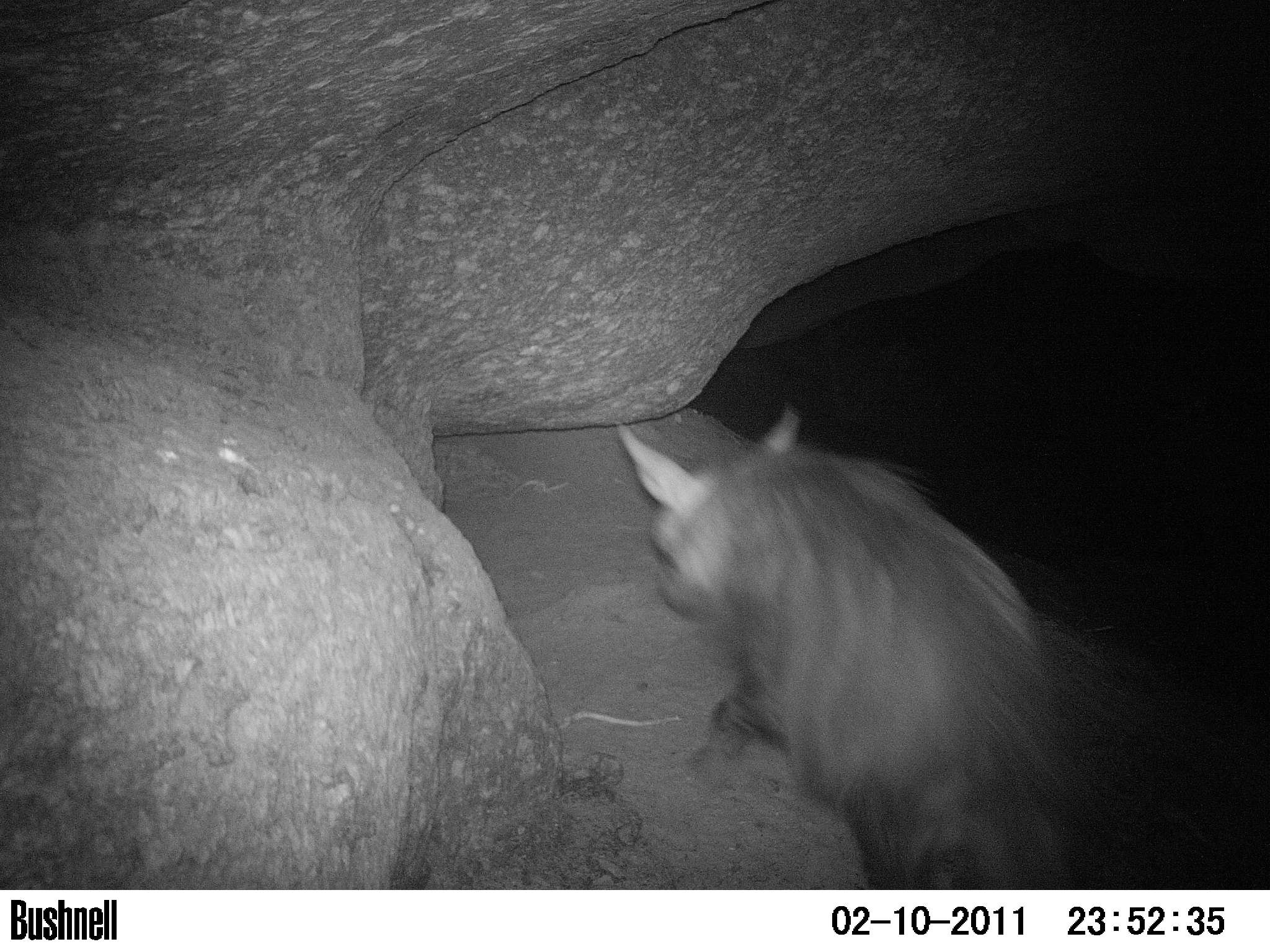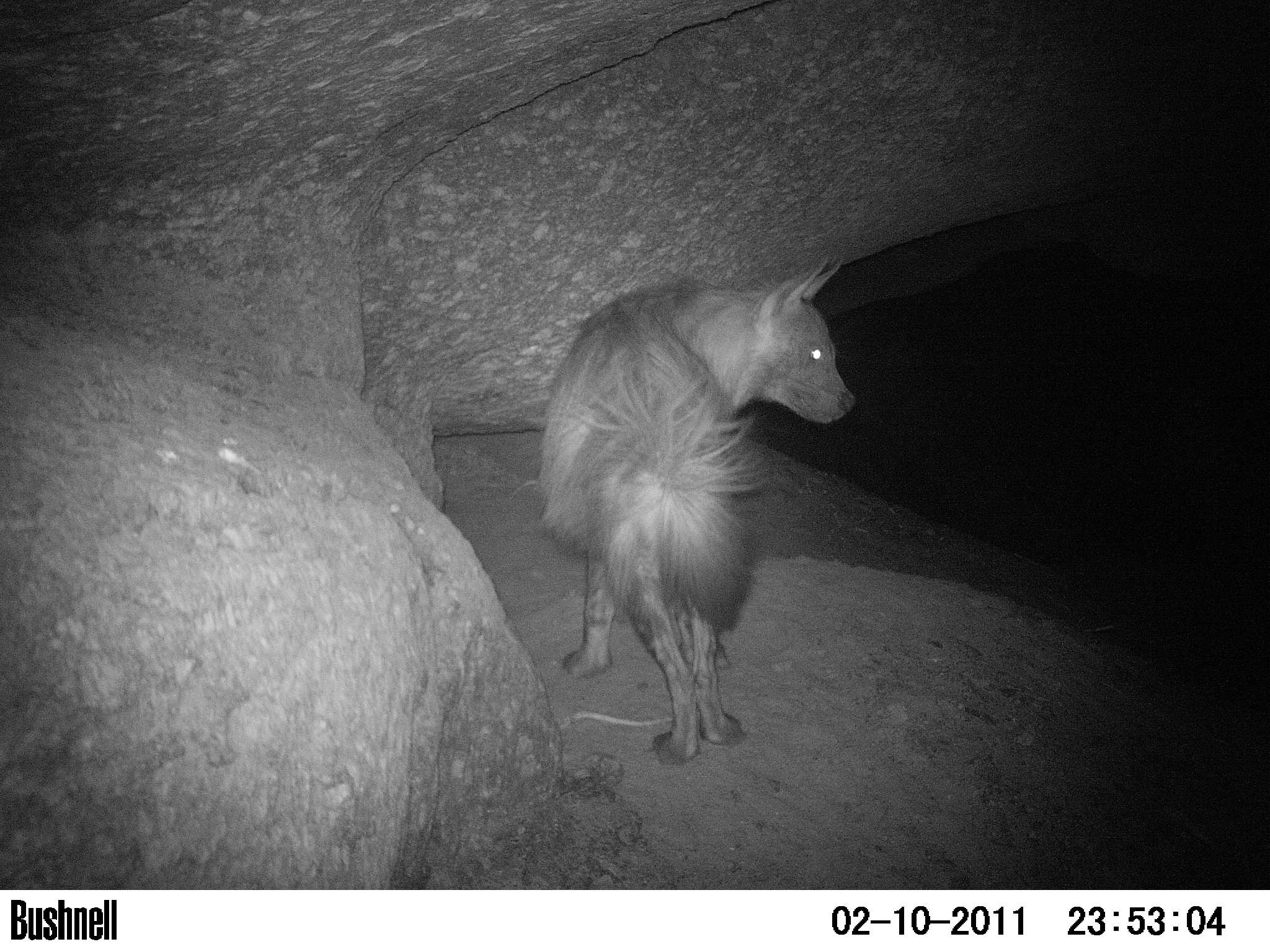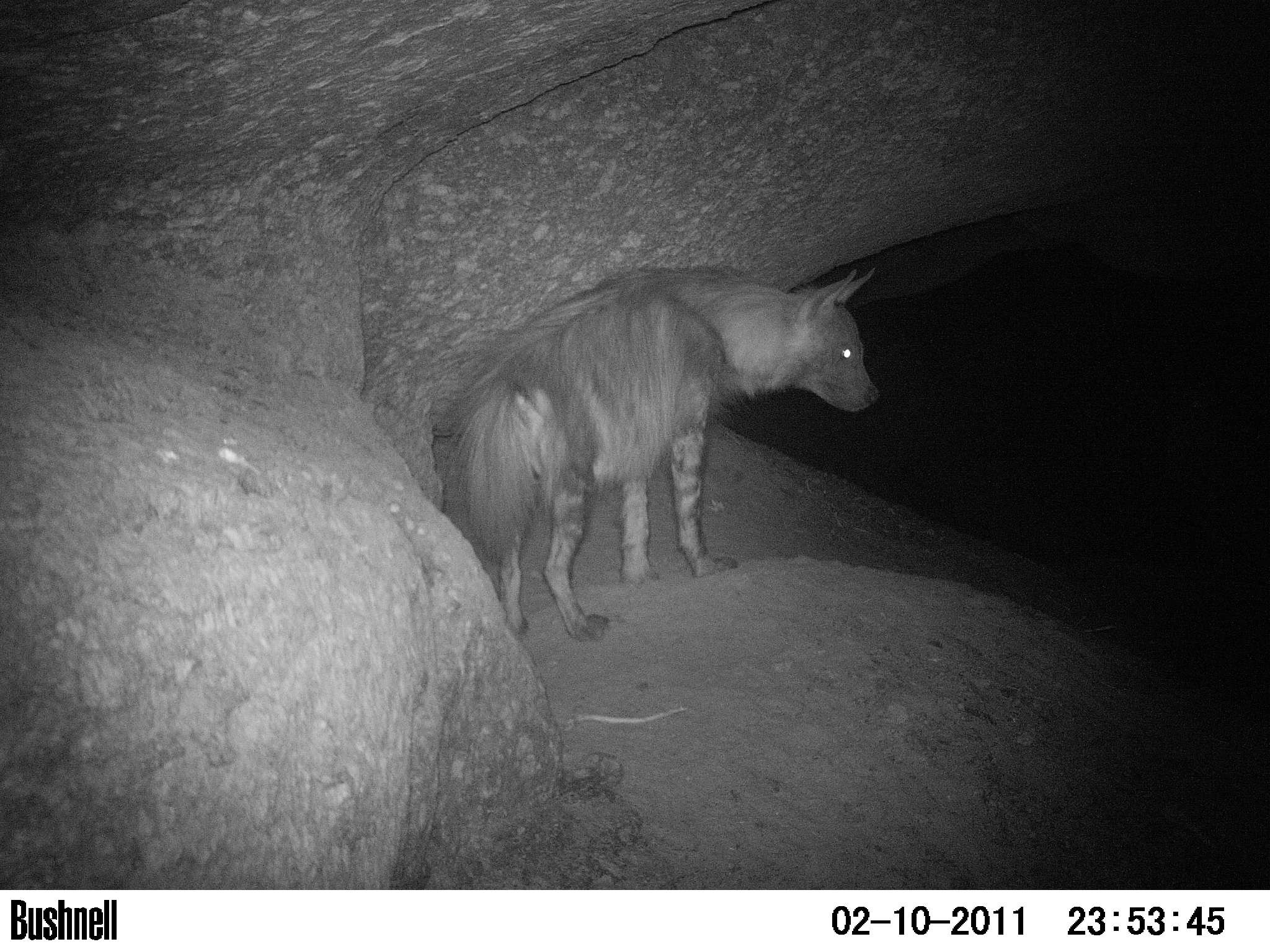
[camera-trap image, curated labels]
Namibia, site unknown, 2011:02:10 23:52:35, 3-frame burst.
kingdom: Animalia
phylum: Chordata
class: Mammalia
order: Carnivora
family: Hyaenidae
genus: Parahyaena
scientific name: Parahyaena brunnea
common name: brown hyena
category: hyaena brunnea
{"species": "hyaena brunnea (brown hyena) (Parahyaena brunnea)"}